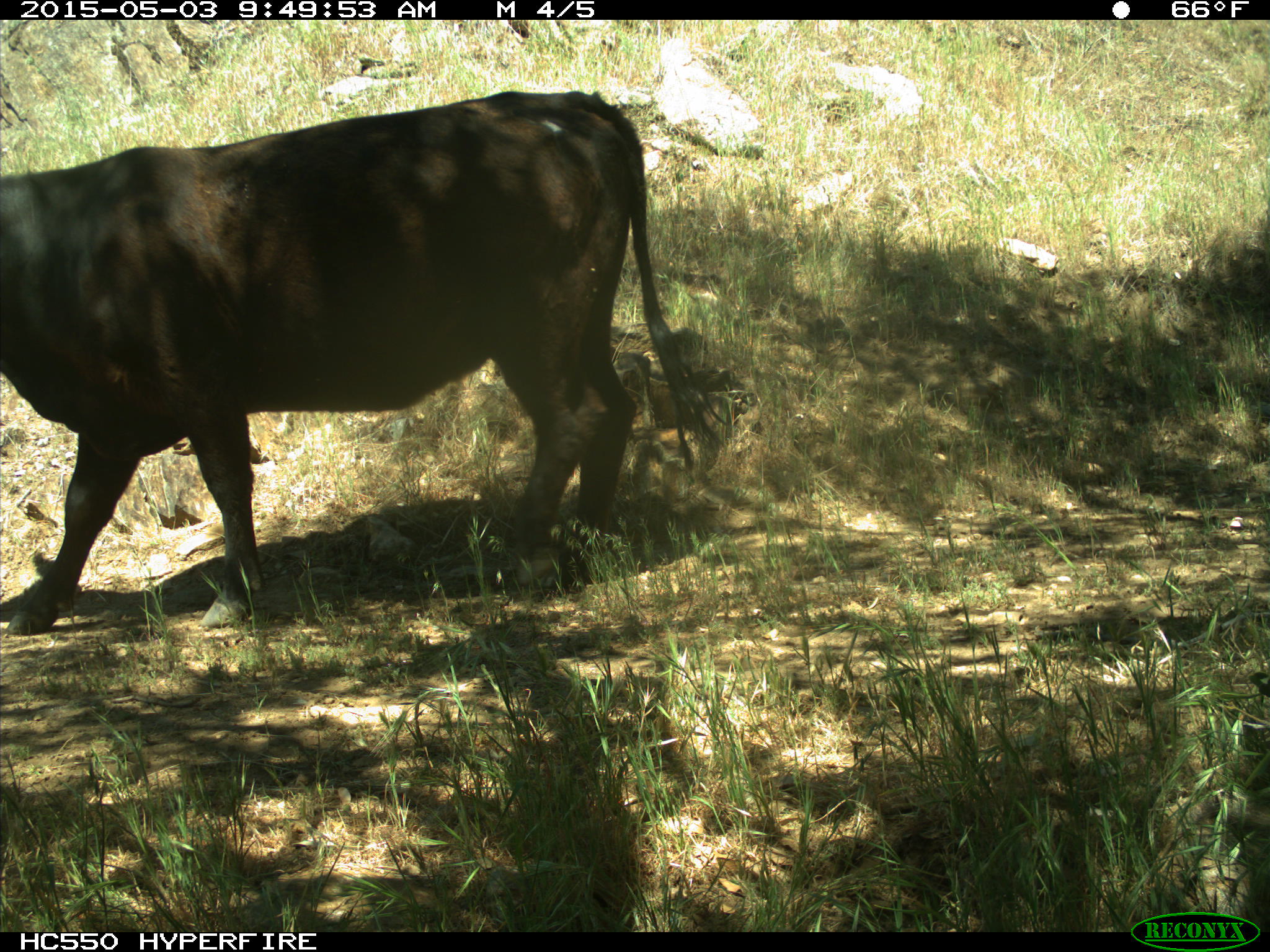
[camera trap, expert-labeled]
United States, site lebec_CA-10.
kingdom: Animalia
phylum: Chordata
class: Mammalia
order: Artiodactyla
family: Bovidae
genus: Bos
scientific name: Bos taurus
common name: domestic cow